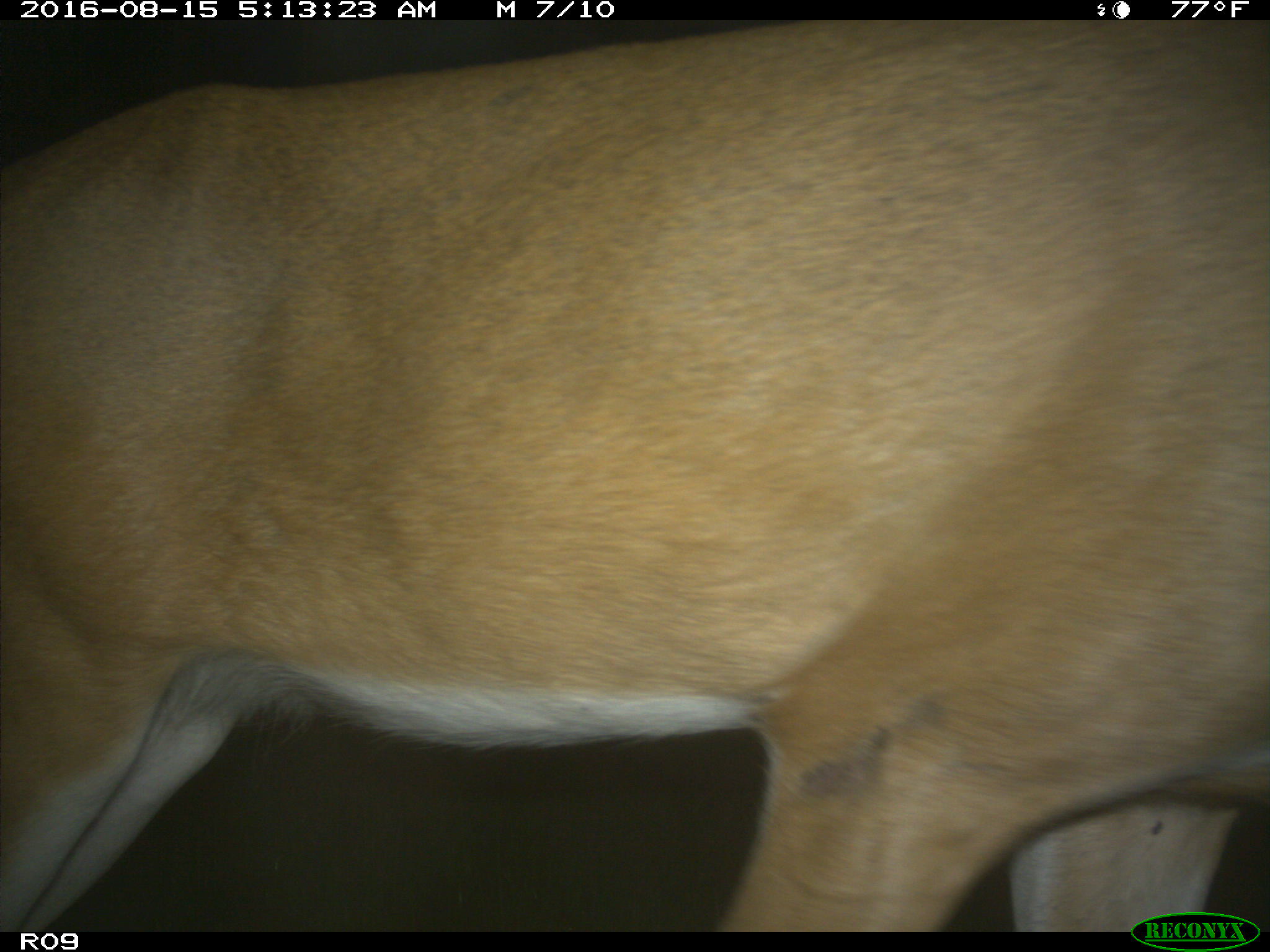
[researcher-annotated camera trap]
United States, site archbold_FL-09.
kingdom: Animalia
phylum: Chordata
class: Mammalia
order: Artiodactyla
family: Cervidae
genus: Odocoileus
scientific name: Odocoileus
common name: deer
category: unidentified deer